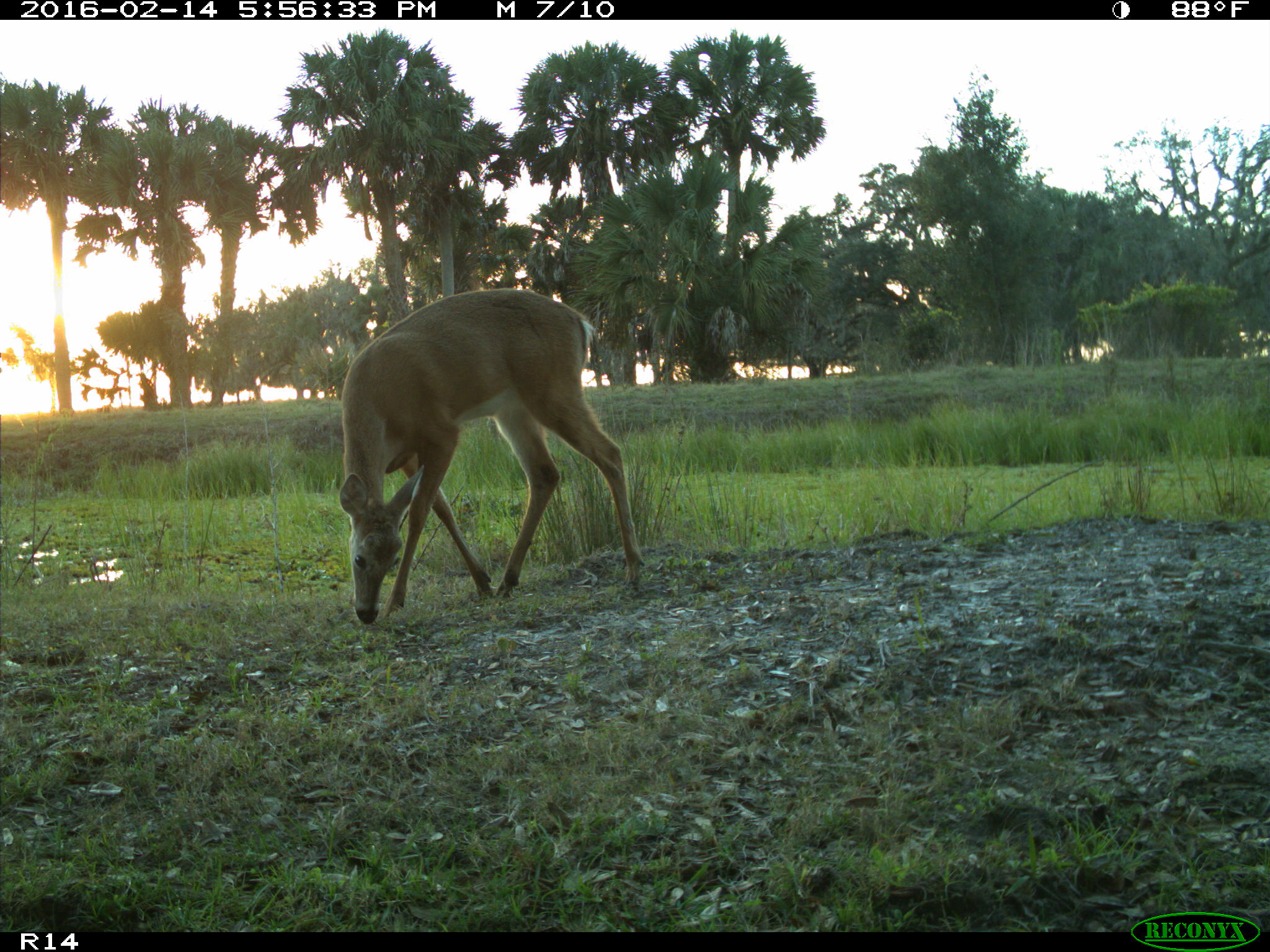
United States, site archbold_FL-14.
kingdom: Animalia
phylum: Chordata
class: Mammalia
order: Artiodactyla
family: Cervidae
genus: Odocoileus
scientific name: Odocoileus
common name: deer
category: unidentified deer